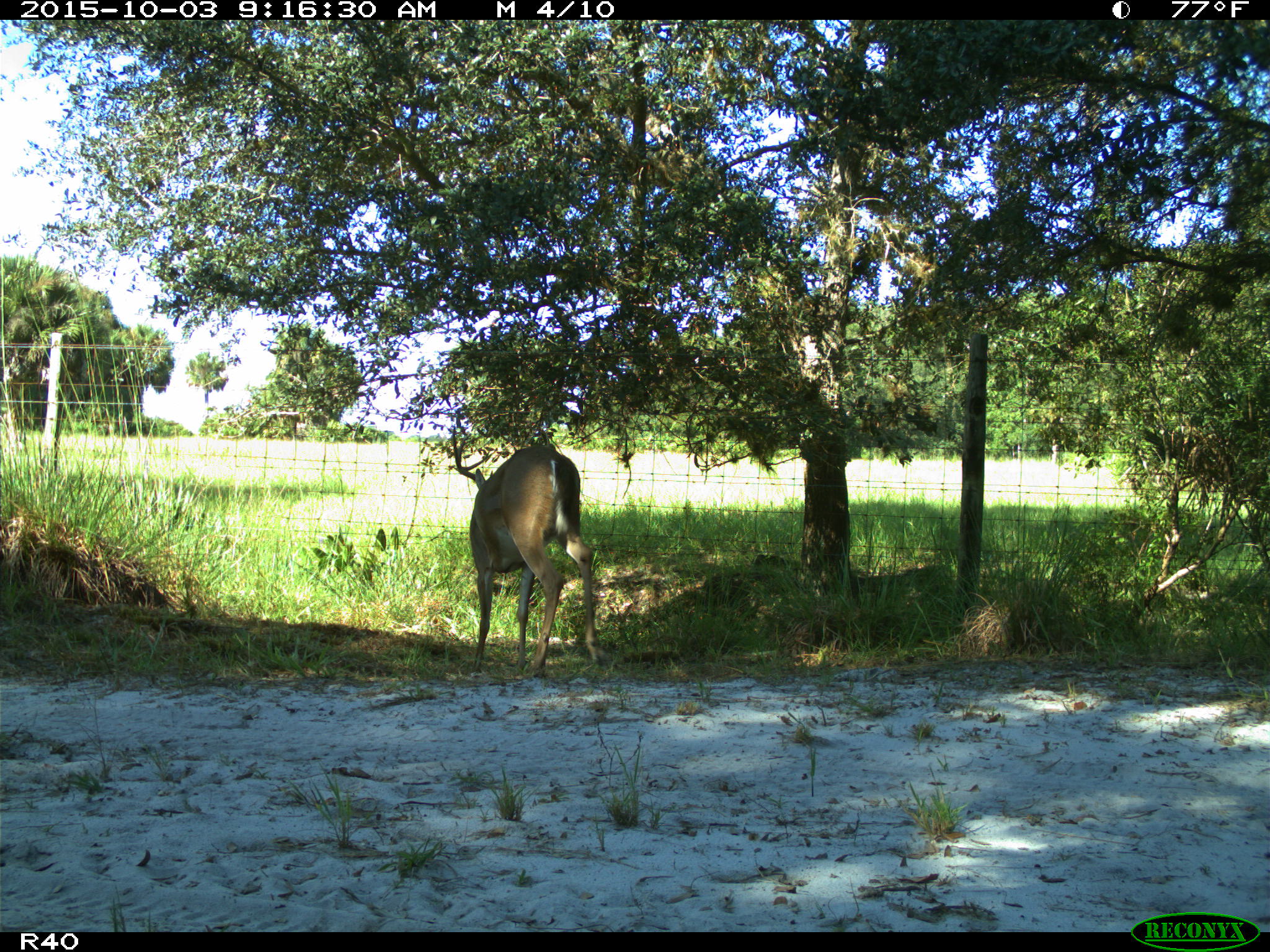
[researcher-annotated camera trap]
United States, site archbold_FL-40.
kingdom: Animalia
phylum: Chordata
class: Mammalia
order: Artiodactyla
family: Cervidae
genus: Odocoileus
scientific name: Odocoileus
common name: deer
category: unidentified deer